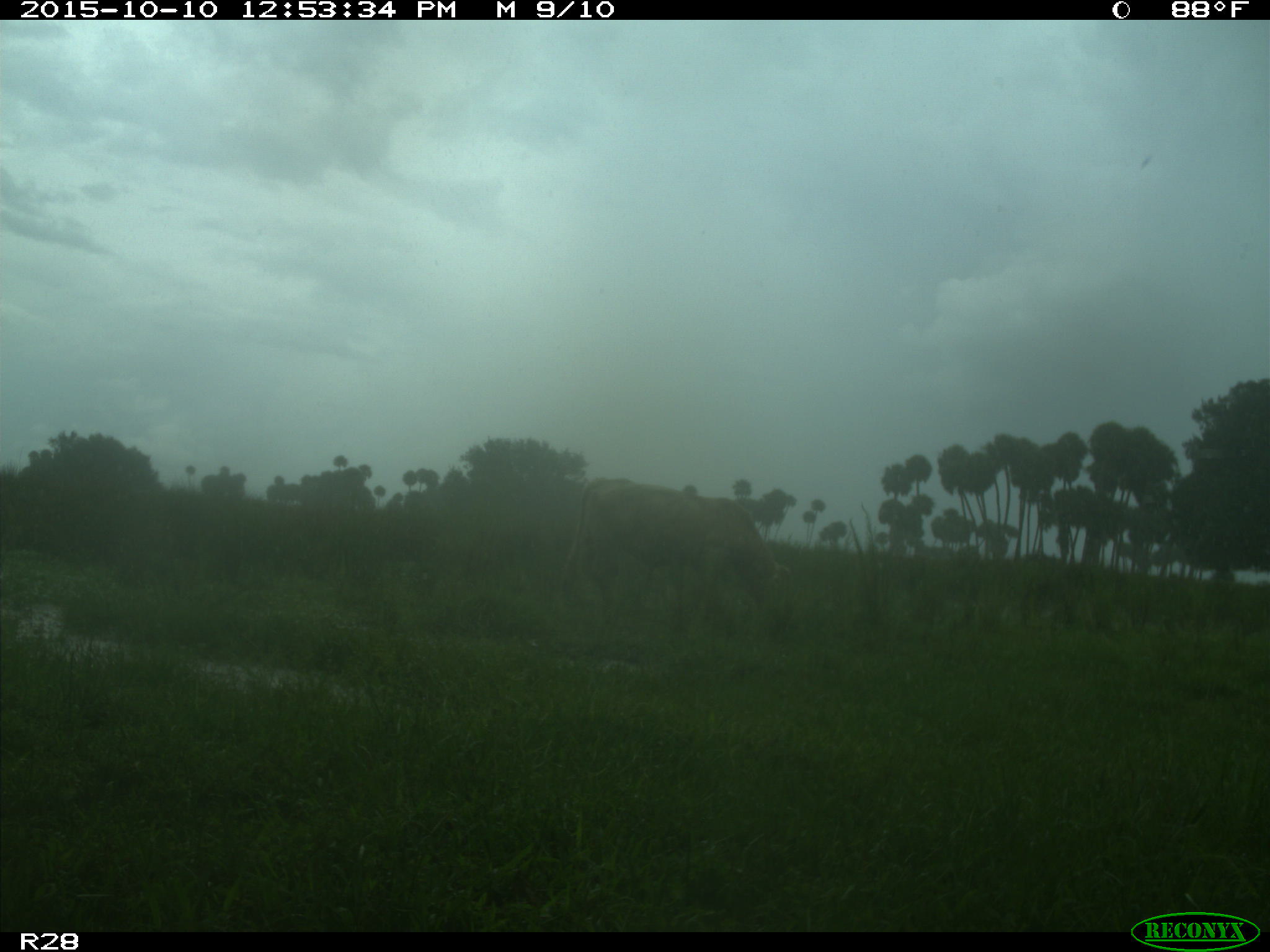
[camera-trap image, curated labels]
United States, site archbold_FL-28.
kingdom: Animalia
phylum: Chordata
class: Mammalia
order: Artiodactyla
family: Bovidae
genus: Bos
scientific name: Bos taurus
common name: domestic cow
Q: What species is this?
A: Bos taurus (domestic cow).